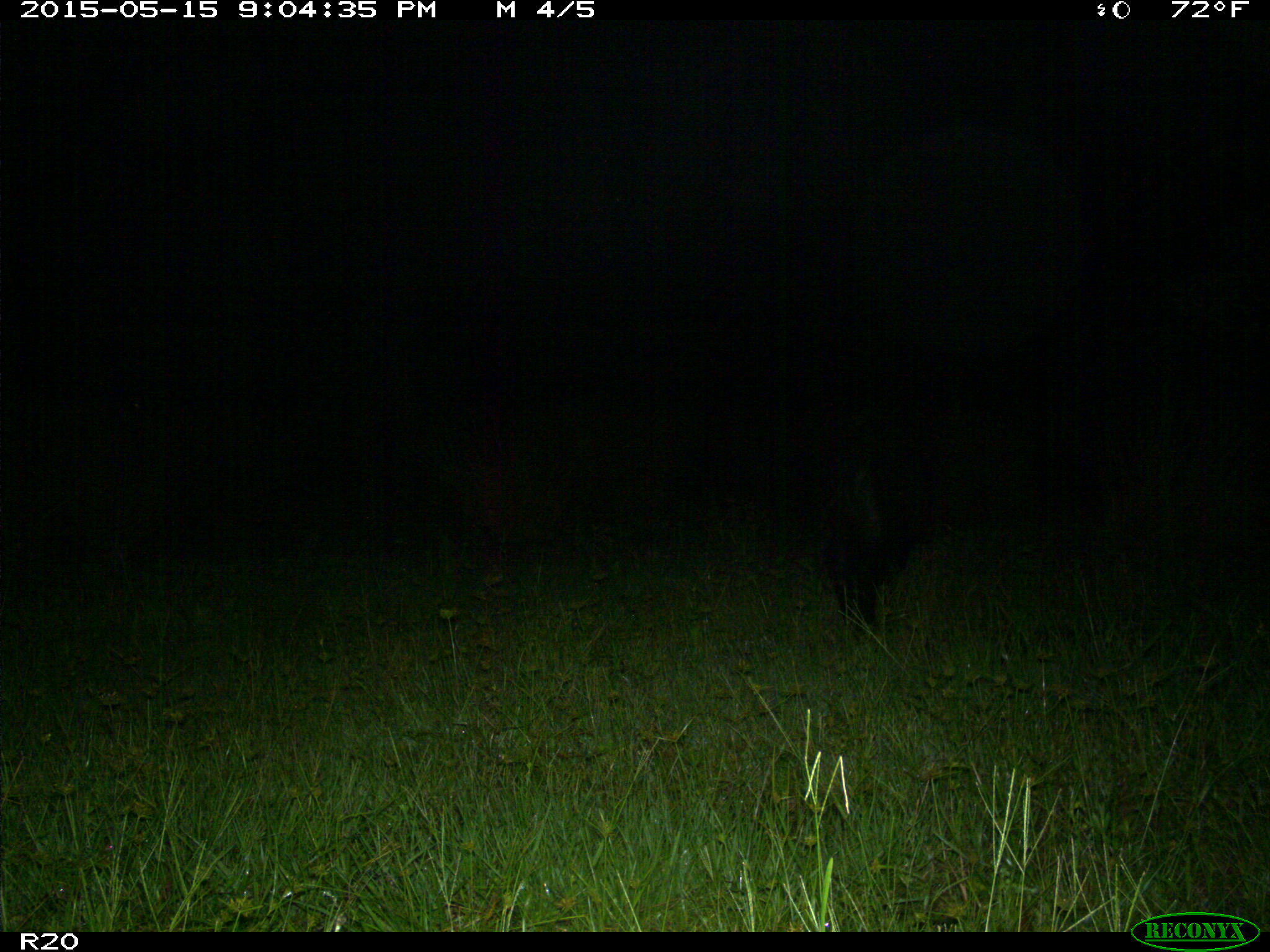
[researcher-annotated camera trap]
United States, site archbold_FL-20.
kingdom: Animalia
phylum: Chordata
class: Mammalia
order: Artiodactyla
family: Suidae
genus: Sus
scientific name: Sus scrofa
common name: wild boar